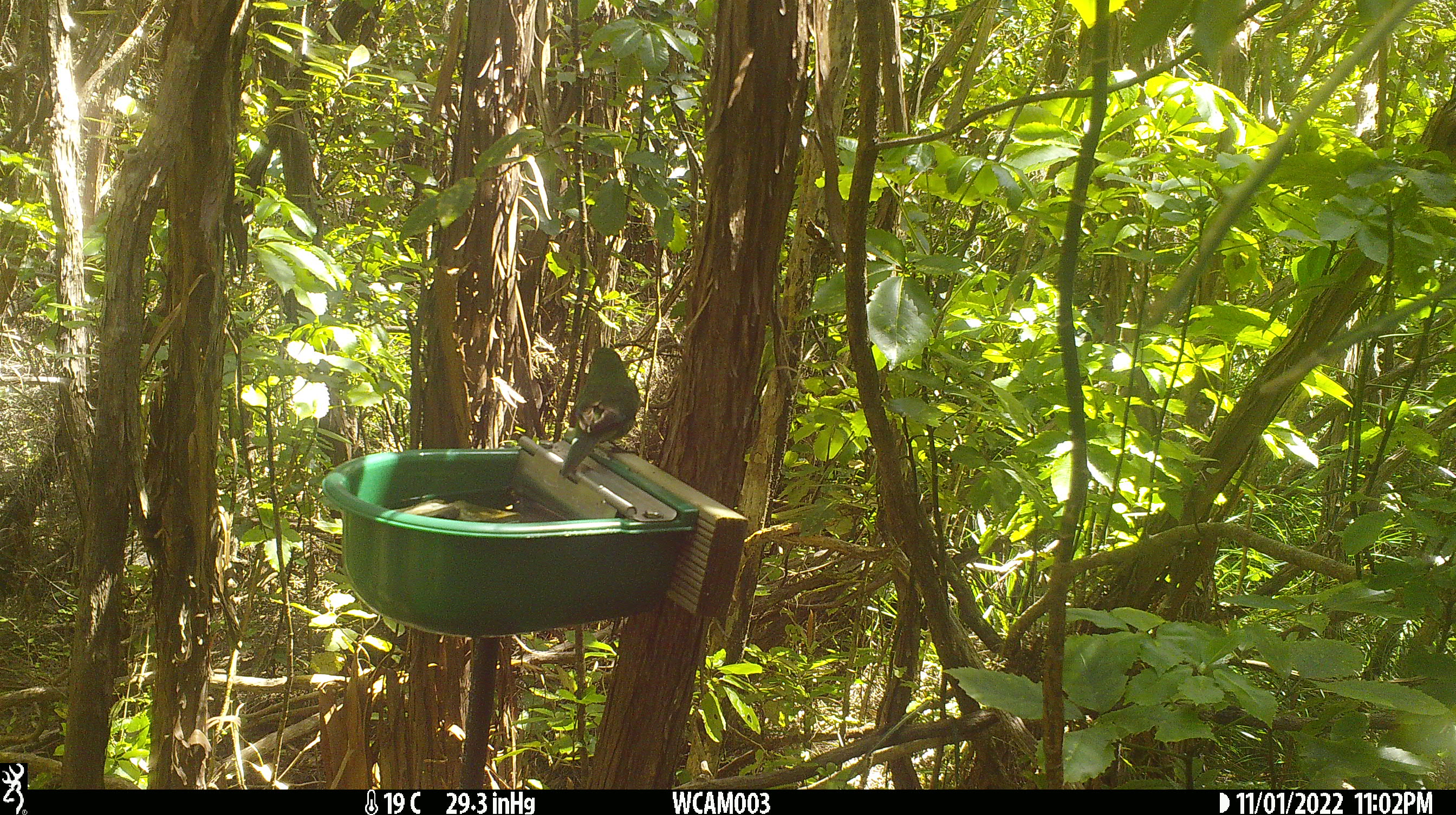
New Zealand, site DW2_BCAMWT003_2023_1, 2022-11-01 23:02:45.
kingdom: Animalia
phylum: Chordata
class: Aves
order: Psittaciformes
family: Psittaculidae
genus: Cyanoramphus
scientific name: Cyanoramphus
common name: parakeet